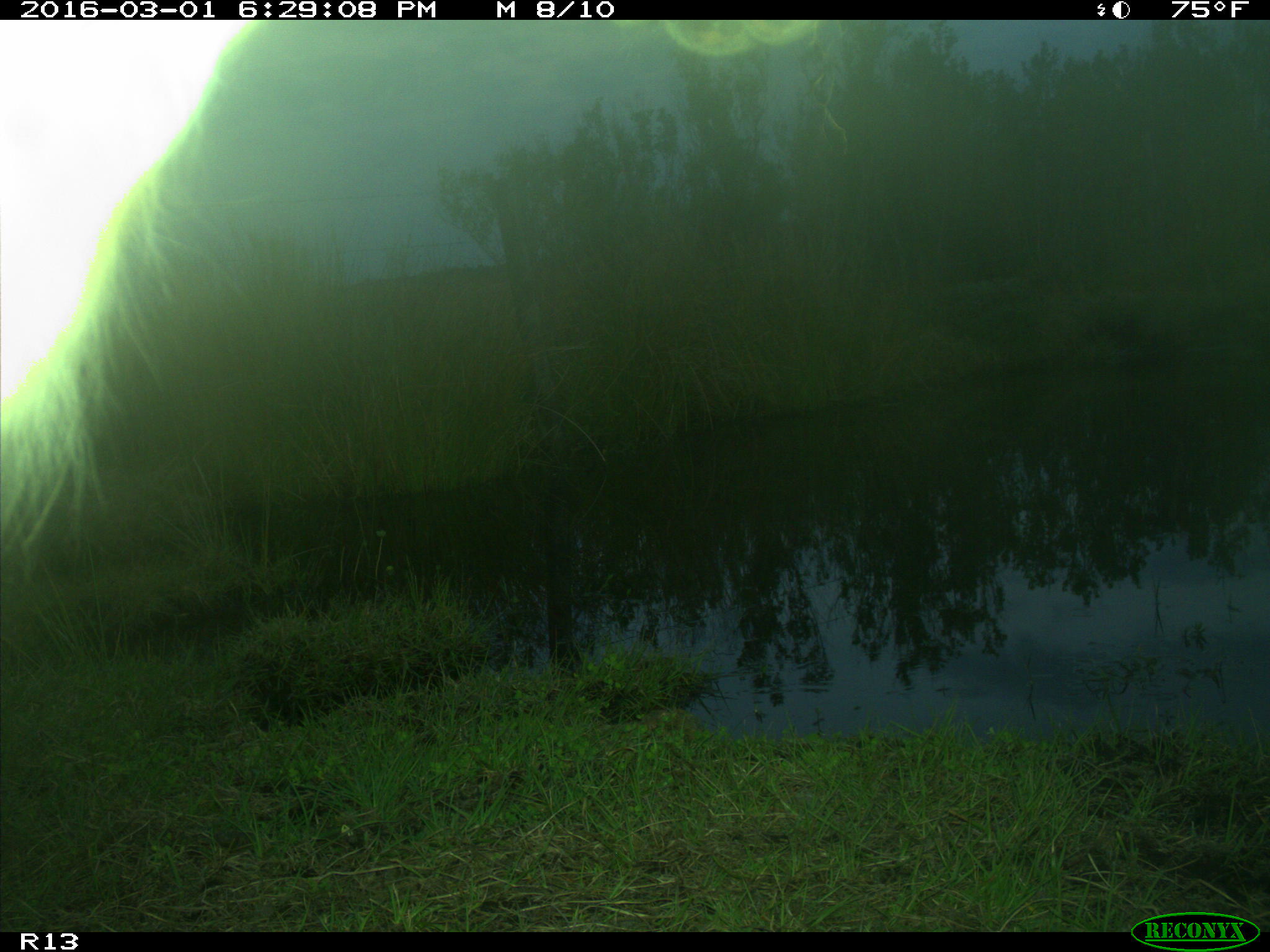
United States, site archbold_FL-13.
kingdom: Animalia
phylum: Chordata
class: Mammalia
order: Artiodactyla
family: Bovidae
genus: Bos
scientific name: Bos taurus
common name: domestic cow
Bos taurus (domestic cow).